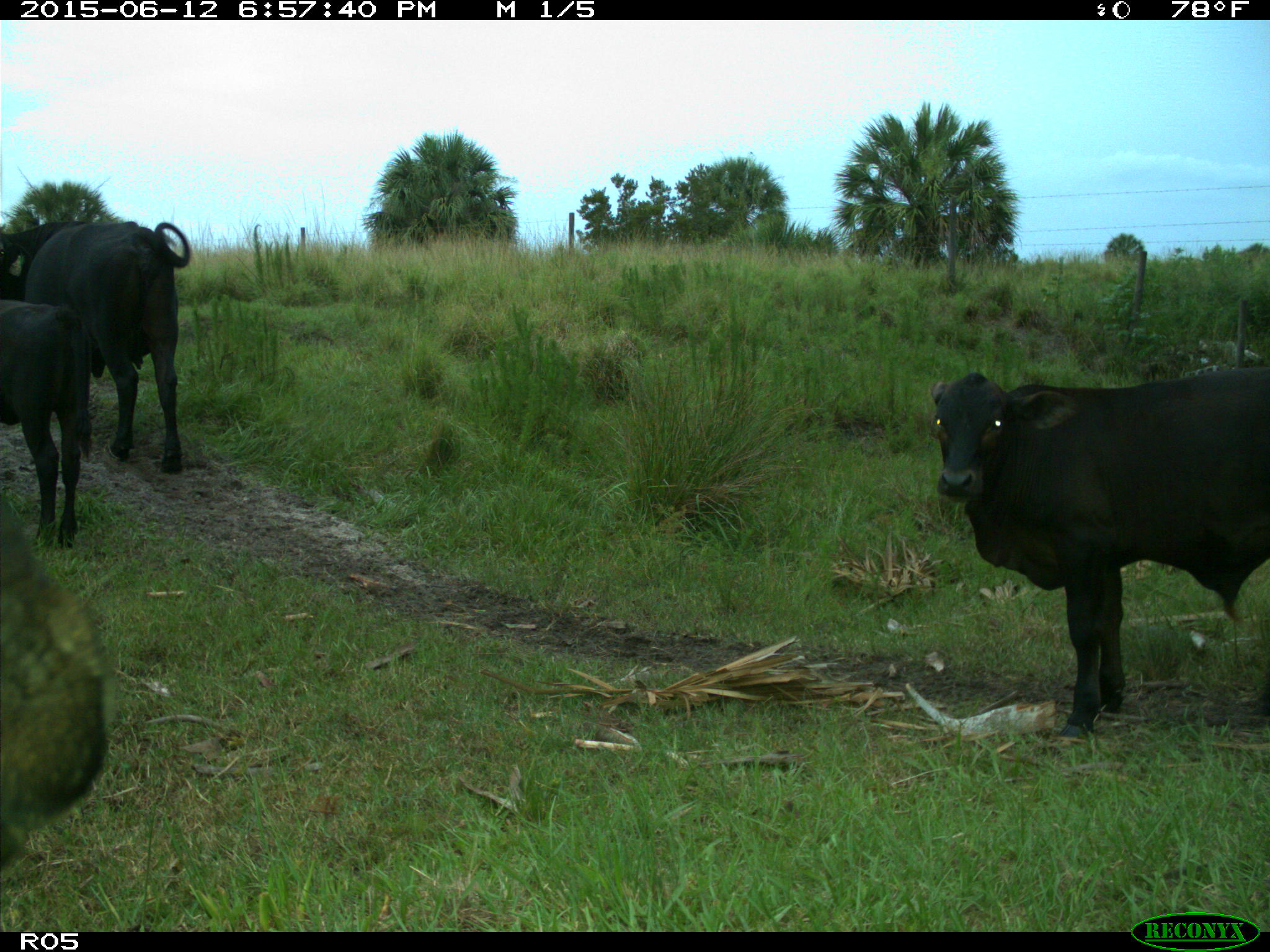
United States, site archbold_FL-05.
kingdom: Animalia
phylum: Chordata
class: Mammalia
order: Artiodactyla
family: Bovidae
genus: Bos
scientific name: Bos taurus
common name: domestic cow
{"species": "Bos taurus (domestic cow)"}